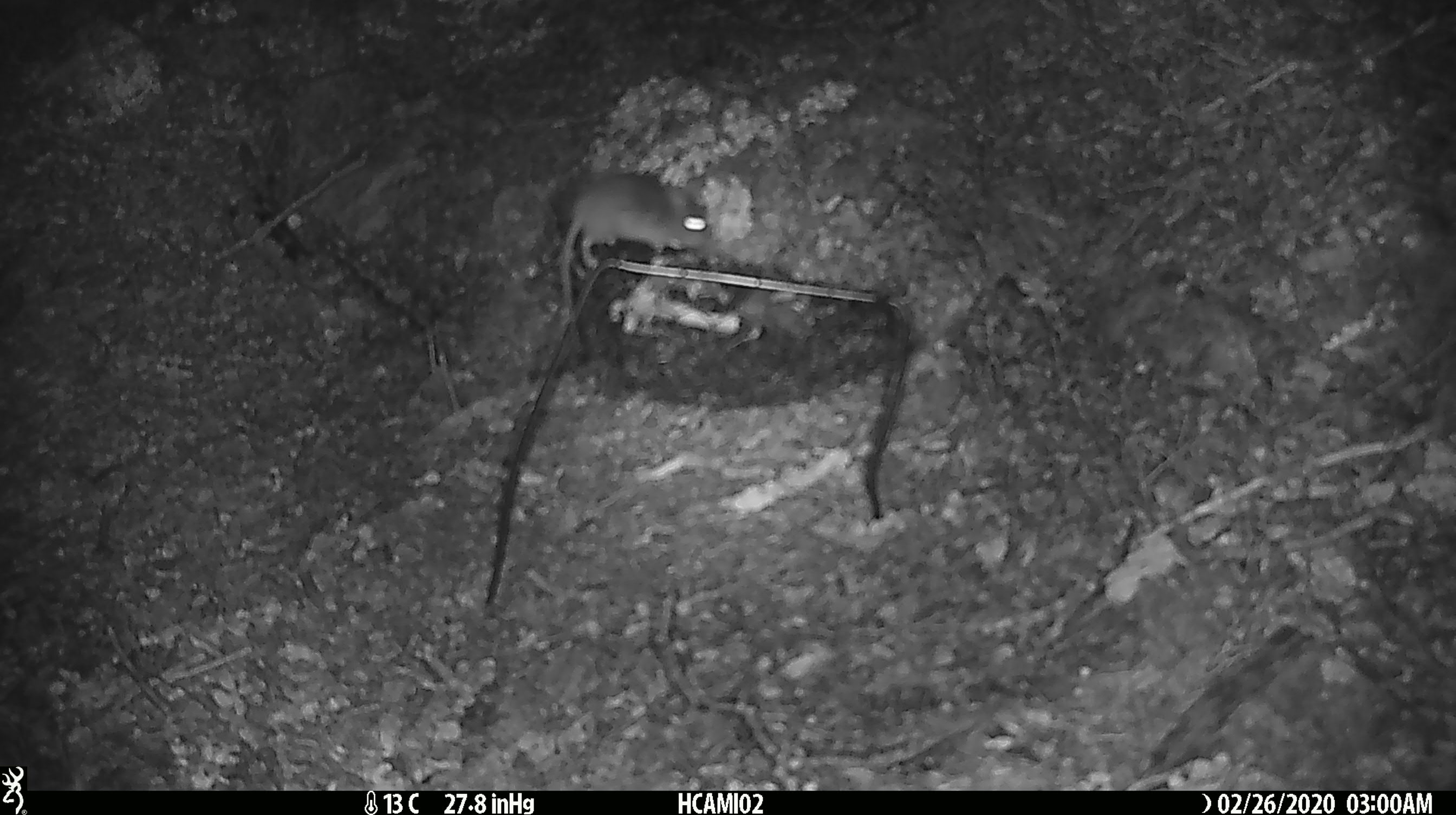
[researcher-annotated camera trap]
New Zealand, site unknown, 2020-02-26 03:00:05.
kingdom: Animalia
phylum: Chordata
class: Mammalia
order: Rodentia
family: Muridae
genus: Mus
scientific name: Mus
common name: mouse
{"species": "mouse (Mus)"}